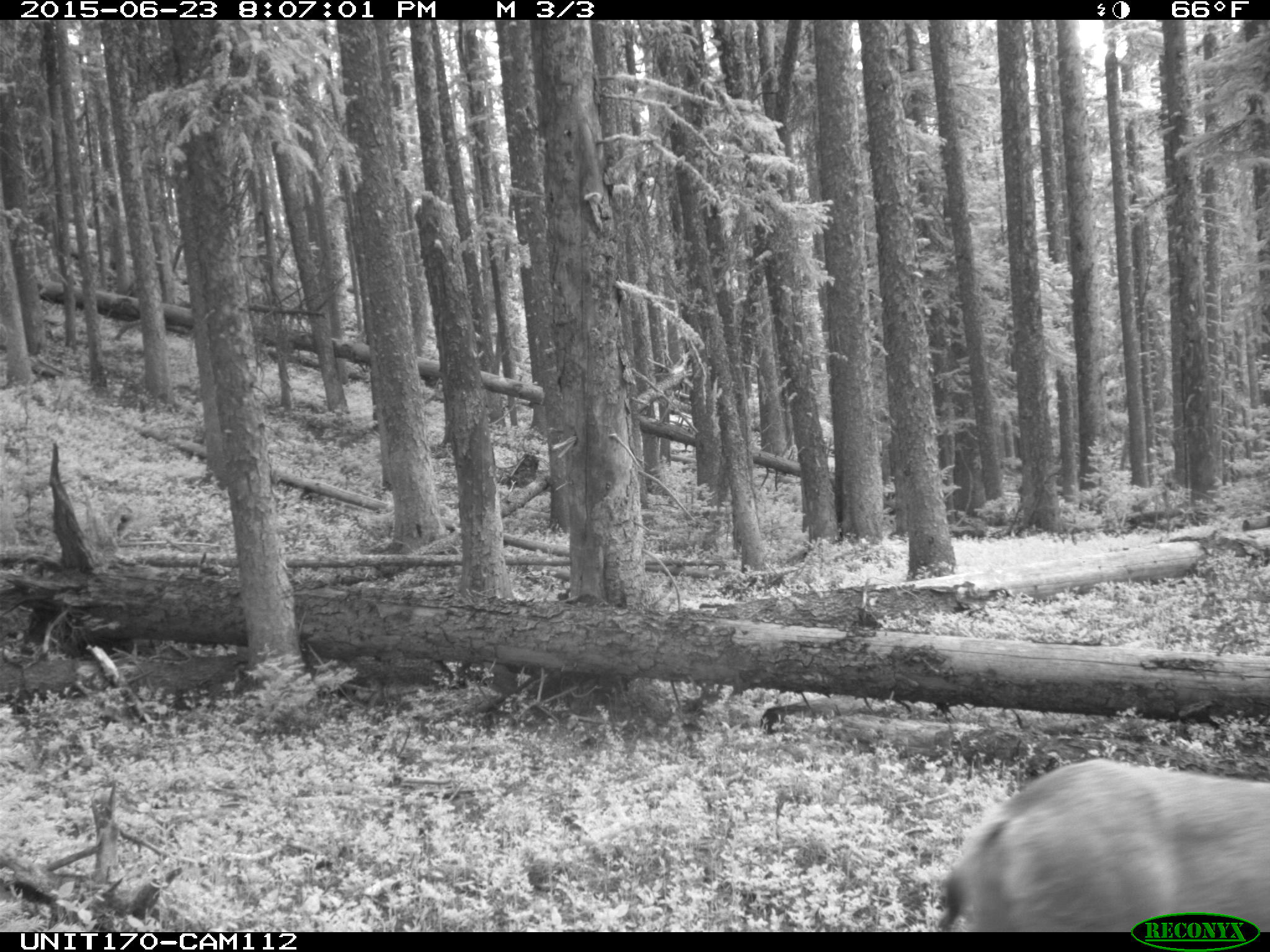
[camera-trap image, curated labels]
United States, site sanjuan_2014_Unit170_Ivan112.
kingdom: Animalia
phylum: Chordata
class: Mammalia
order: Artiodactyla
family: Cervidae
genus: Odocoileus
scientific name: Odocoileus hemionus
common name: mule deer